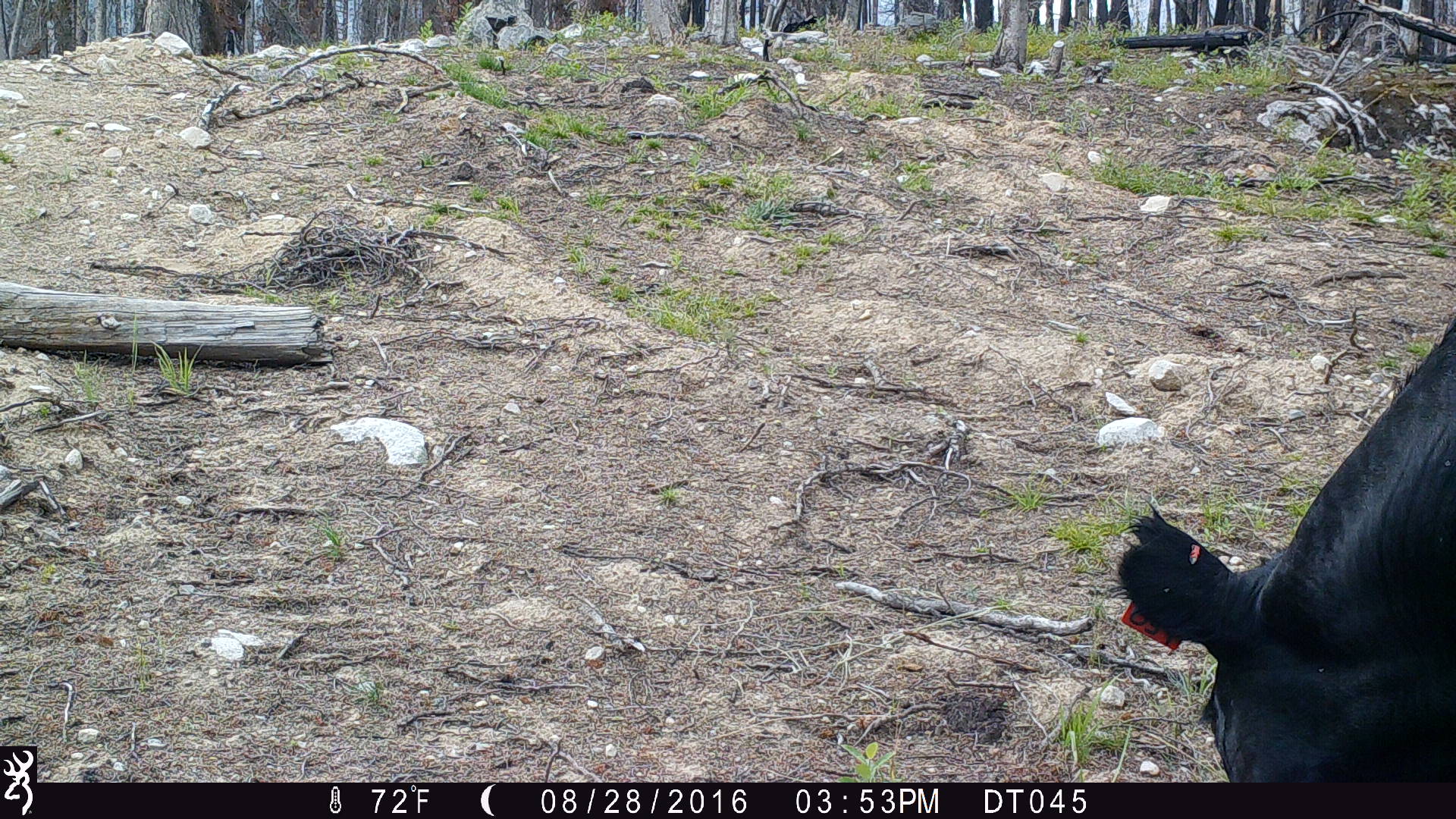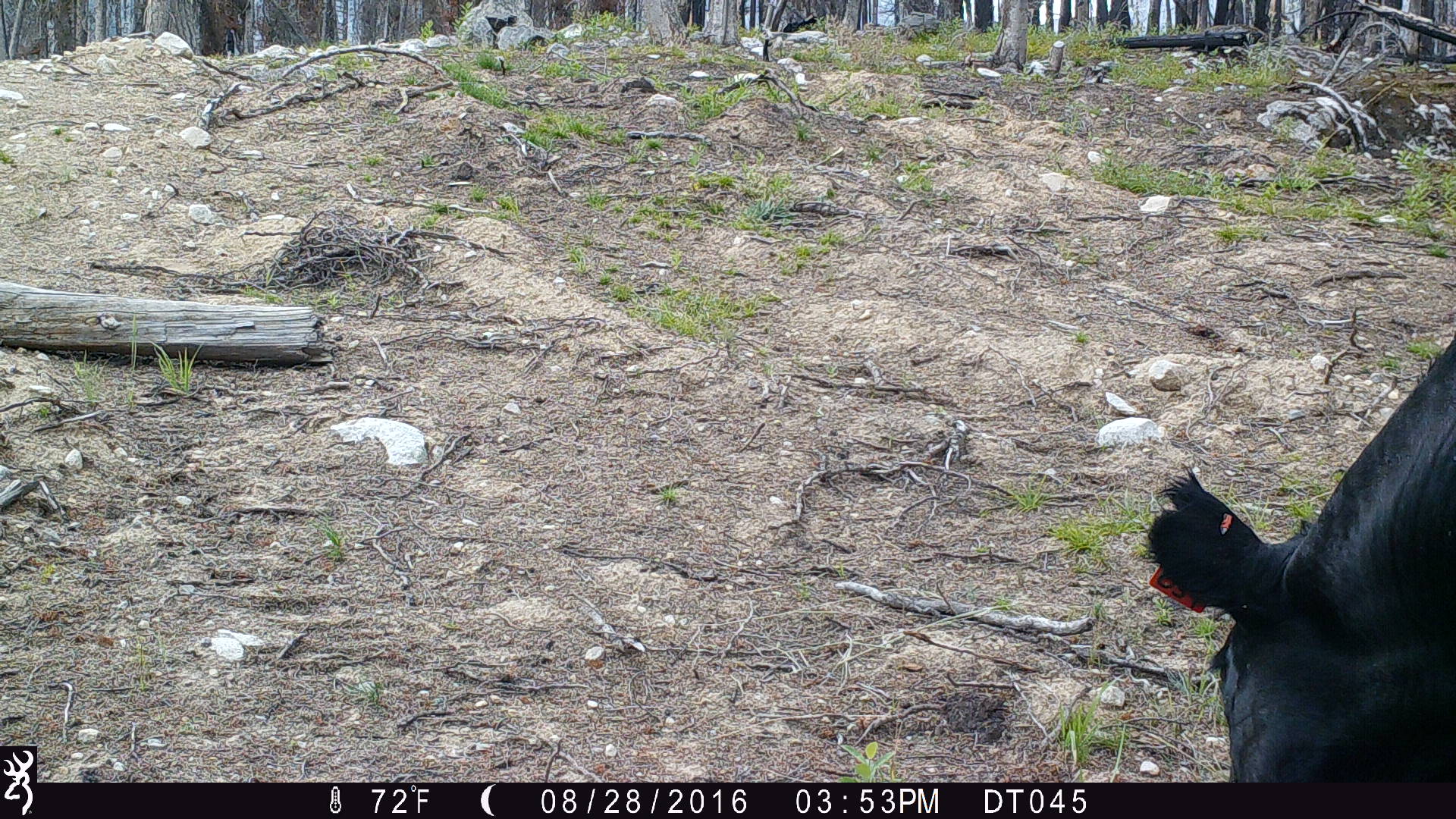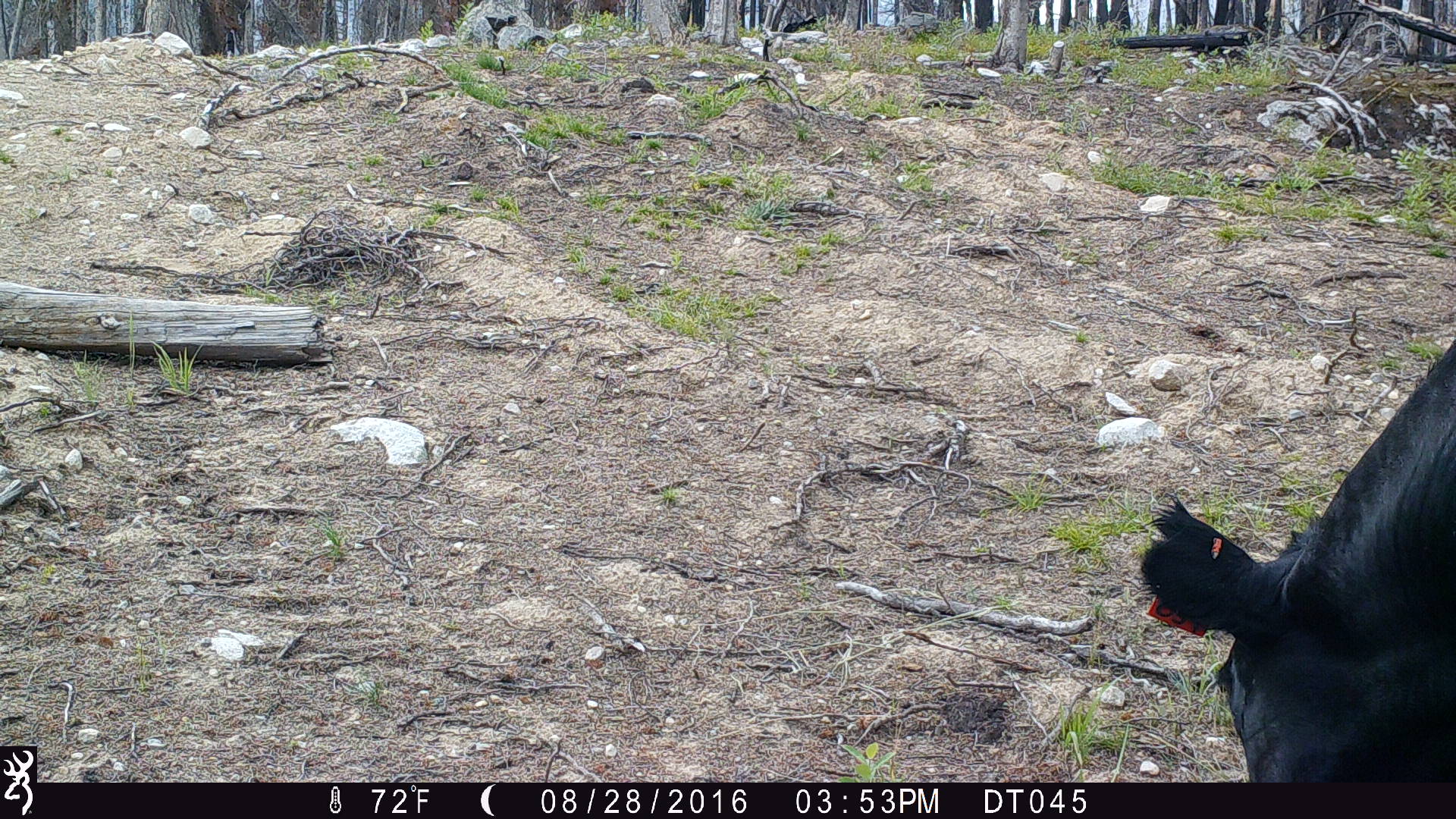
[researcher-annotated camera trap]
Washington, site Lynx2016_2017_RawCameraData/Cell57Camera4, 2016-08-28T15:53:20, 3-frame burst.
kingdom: Animalia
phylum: Chordata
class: Mammalia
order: Artiodactyla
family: Bovidae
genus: Bos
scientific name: Bos taurus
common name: domestic cattle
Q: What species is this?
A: Domestic cattle (Bos taurus).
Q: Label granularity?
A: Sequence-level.